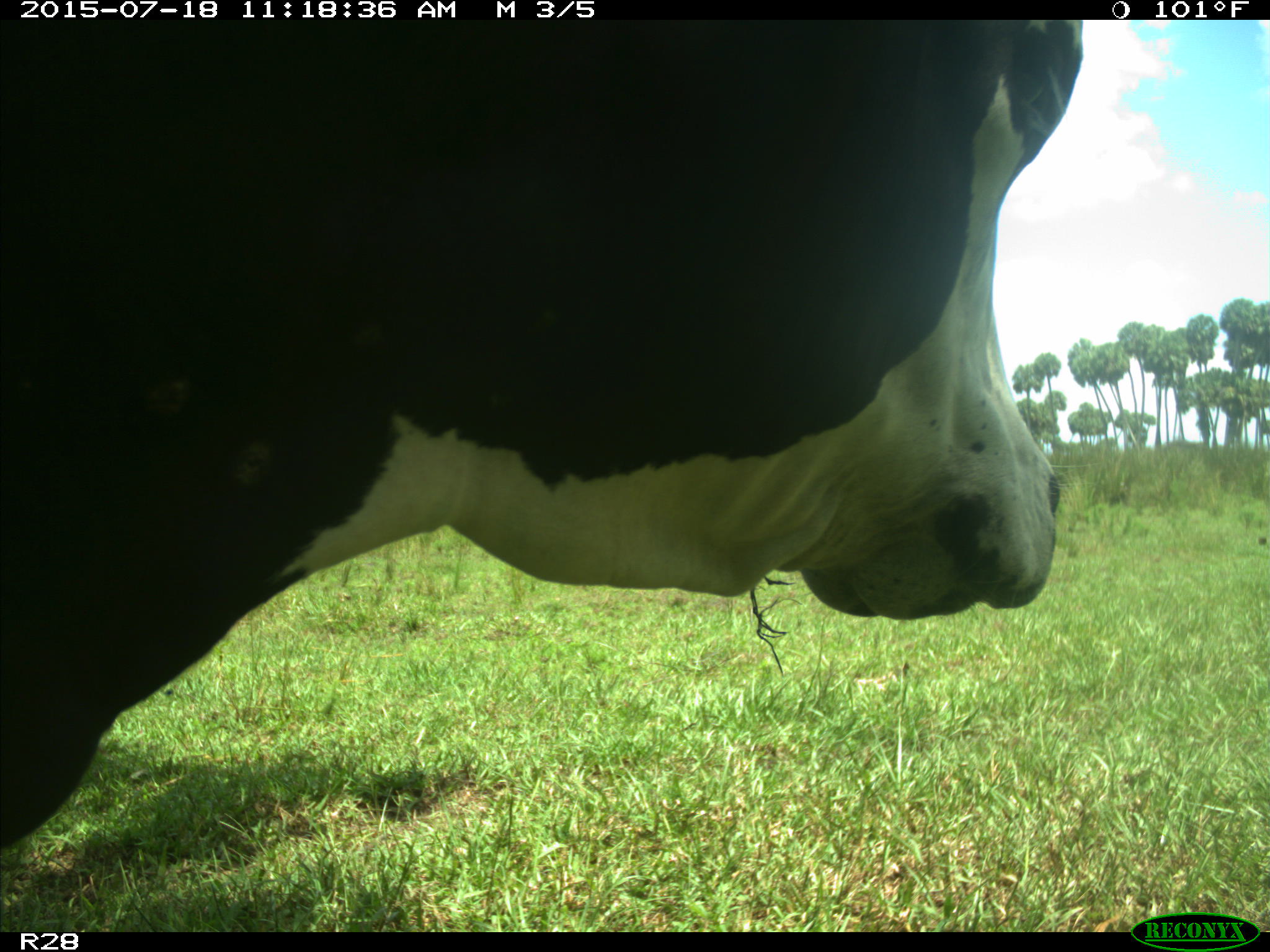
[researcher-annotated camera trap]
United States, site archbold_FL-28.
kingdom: Animalia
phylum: Chordata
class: Mammalia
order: Artiodactyla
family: Bovidae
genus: Bos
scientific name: Bos taurus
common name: domestic cow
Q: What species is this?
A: Bos taurus (domestic cow).